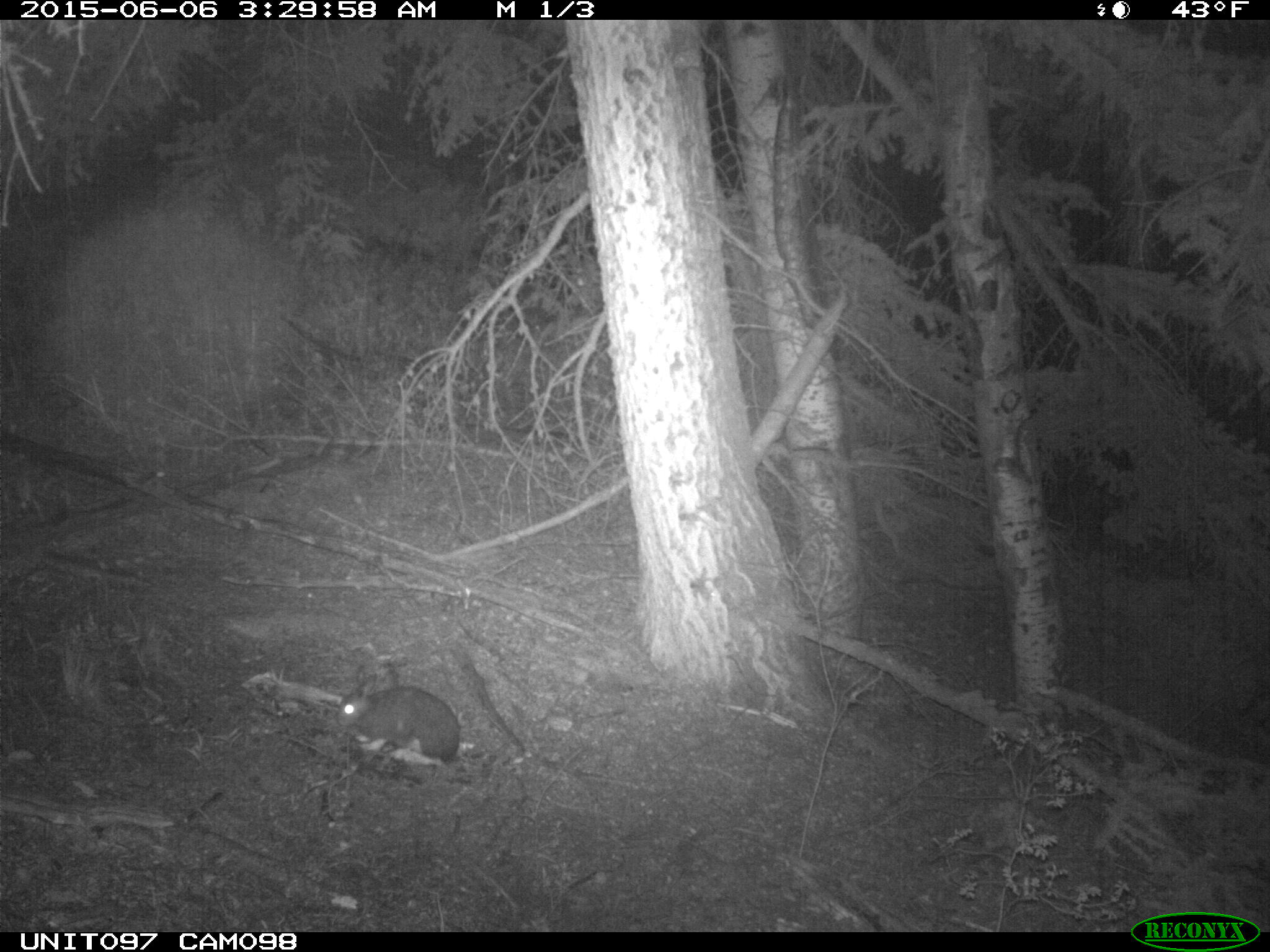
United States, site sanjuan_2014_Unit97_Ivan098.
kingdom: Animalia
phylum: Chordata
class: Mammalia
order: Lagomorpha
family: Leporidae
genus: Lepus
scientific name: Lepus americanus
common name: snowshoe hare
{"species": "Lepus americanus (snowshoe hare)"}